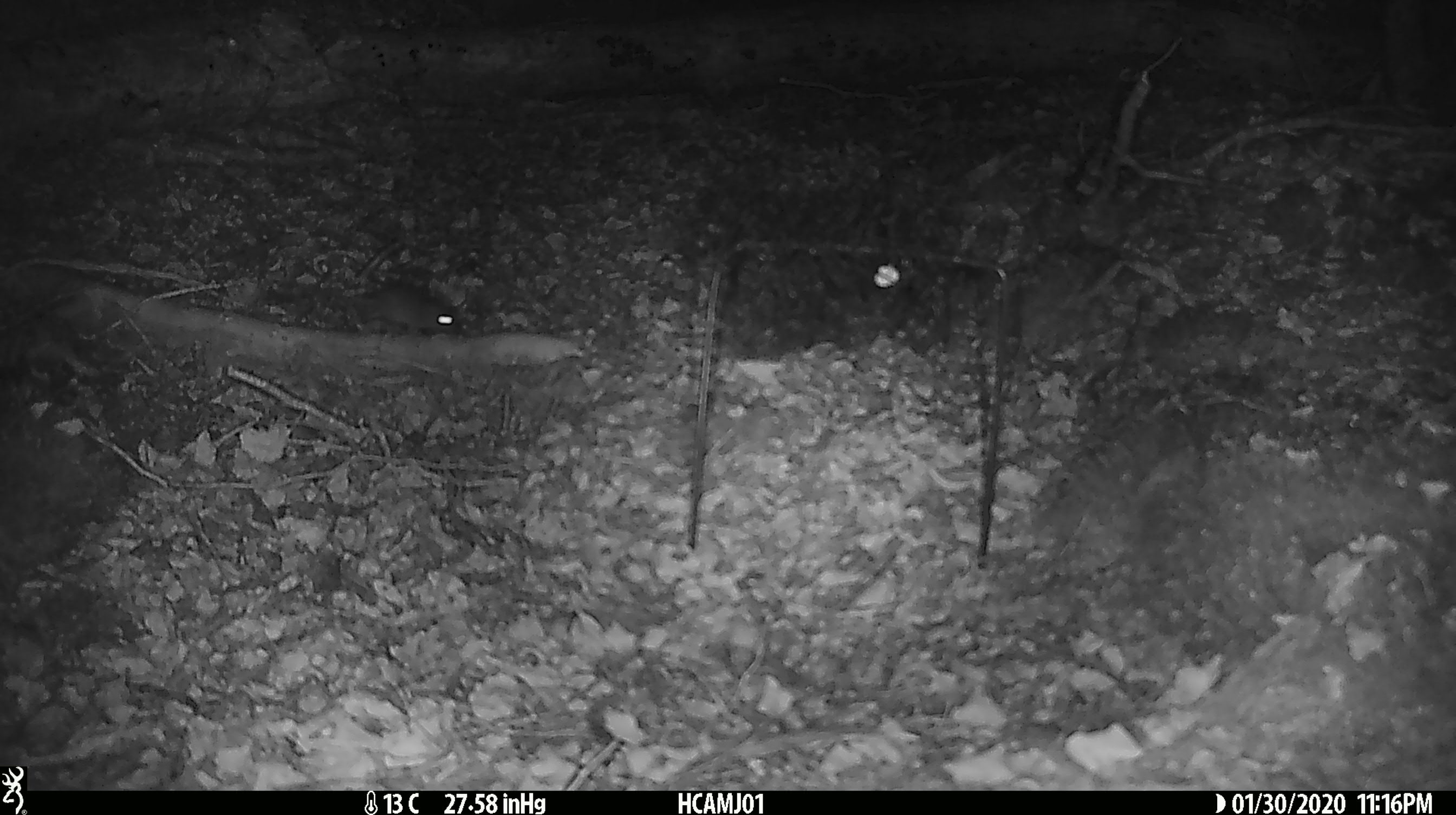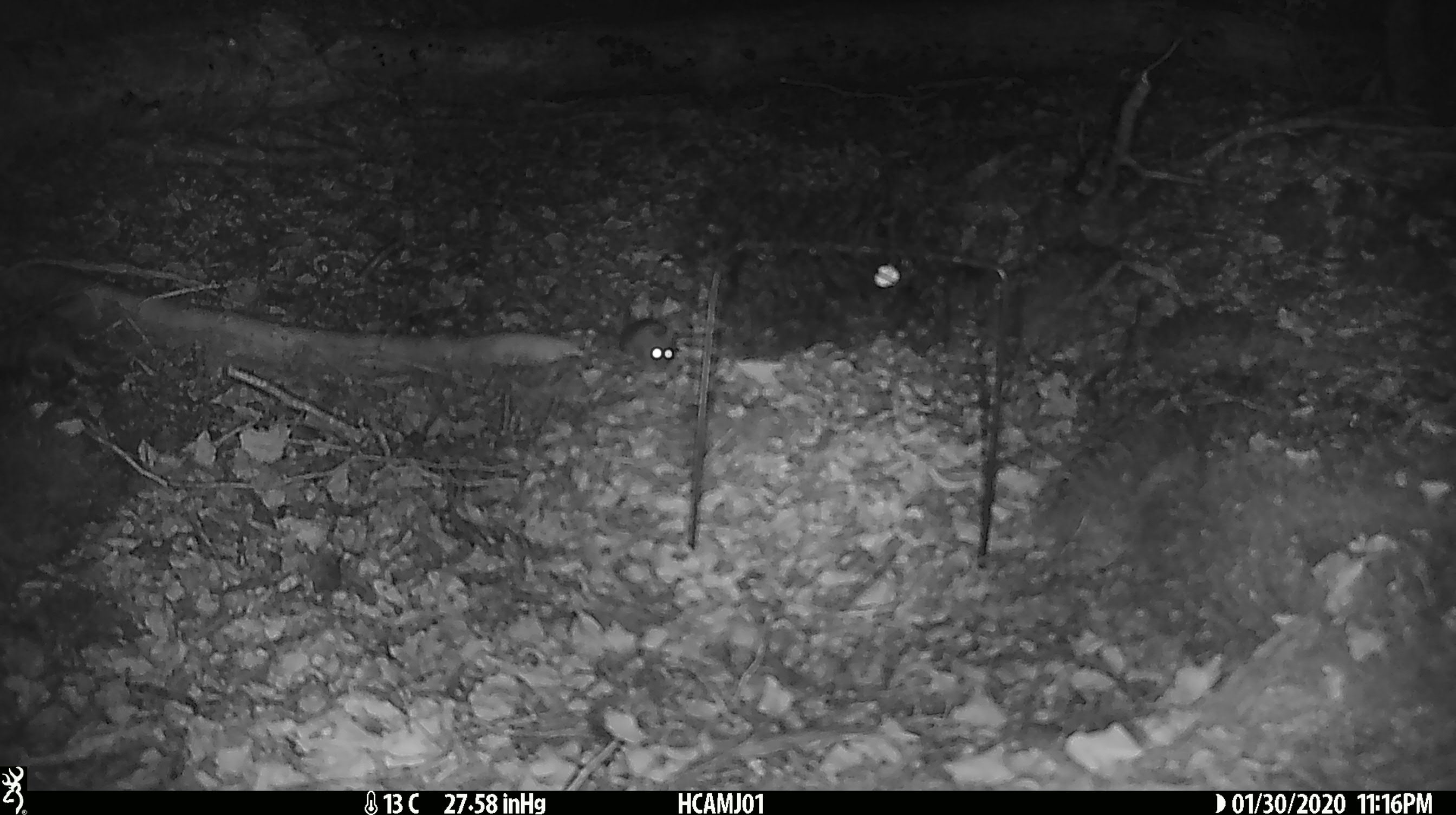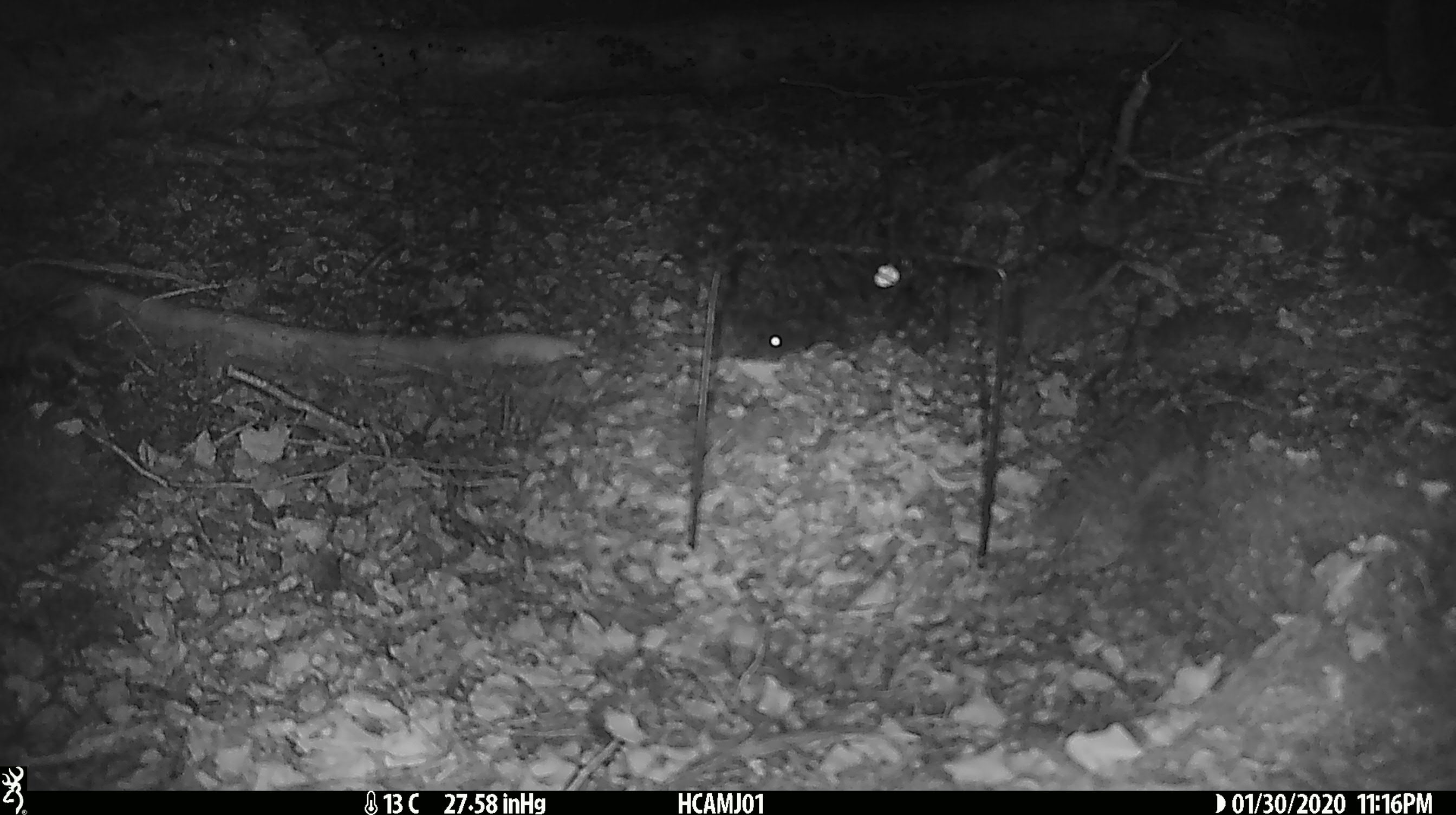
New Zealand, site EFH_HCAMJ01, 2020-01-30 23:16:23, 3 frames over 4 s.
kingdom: Animalia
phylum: Chordata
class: Mammalia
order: Rodentia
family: Muridae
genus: Mus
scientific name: Mus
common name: mouse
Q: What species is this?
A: Mouse (Mus).